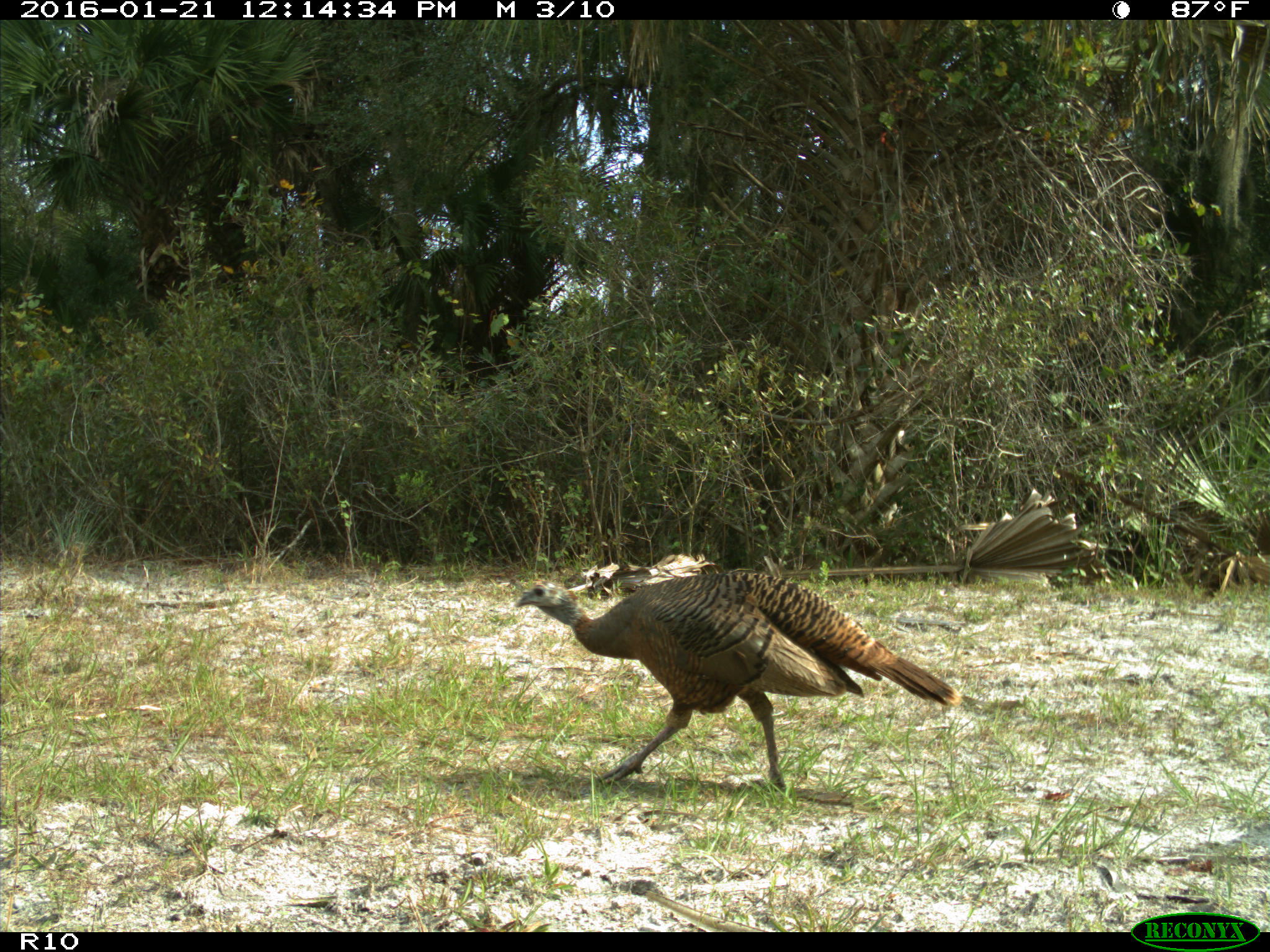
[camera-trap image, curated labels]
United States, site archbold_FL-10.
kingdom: Animalia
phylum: Chordata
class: Aves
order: Galliformes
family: Phasianidae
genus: Meleagris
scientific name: Meleagris gallopavo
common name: wild turkey